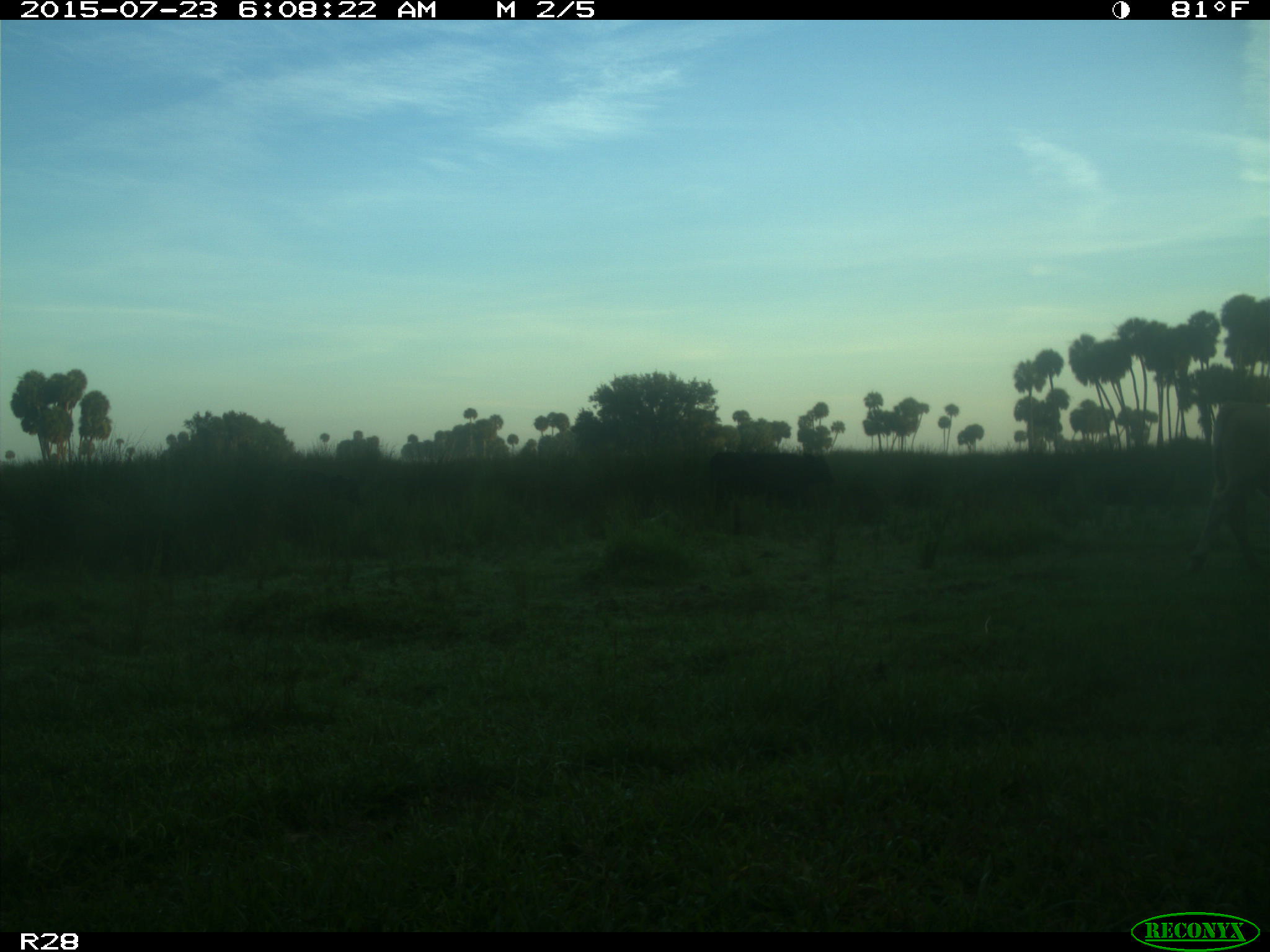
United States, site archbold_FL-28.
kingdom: Animalia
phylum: Chordata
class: Mammalia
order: Artiodactyla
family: Bovidae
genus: Bos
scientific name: Bos taurus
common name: domestic cow